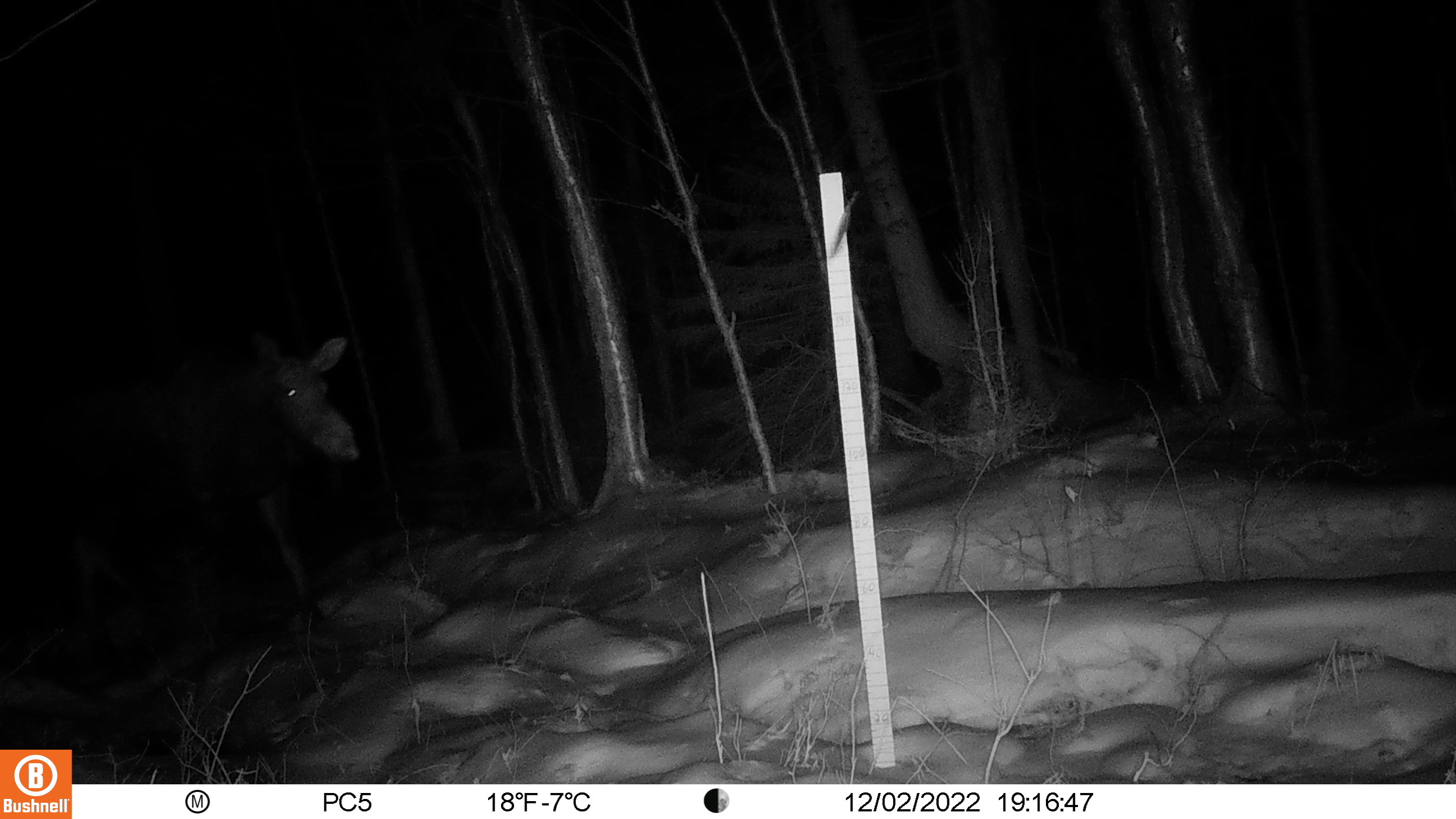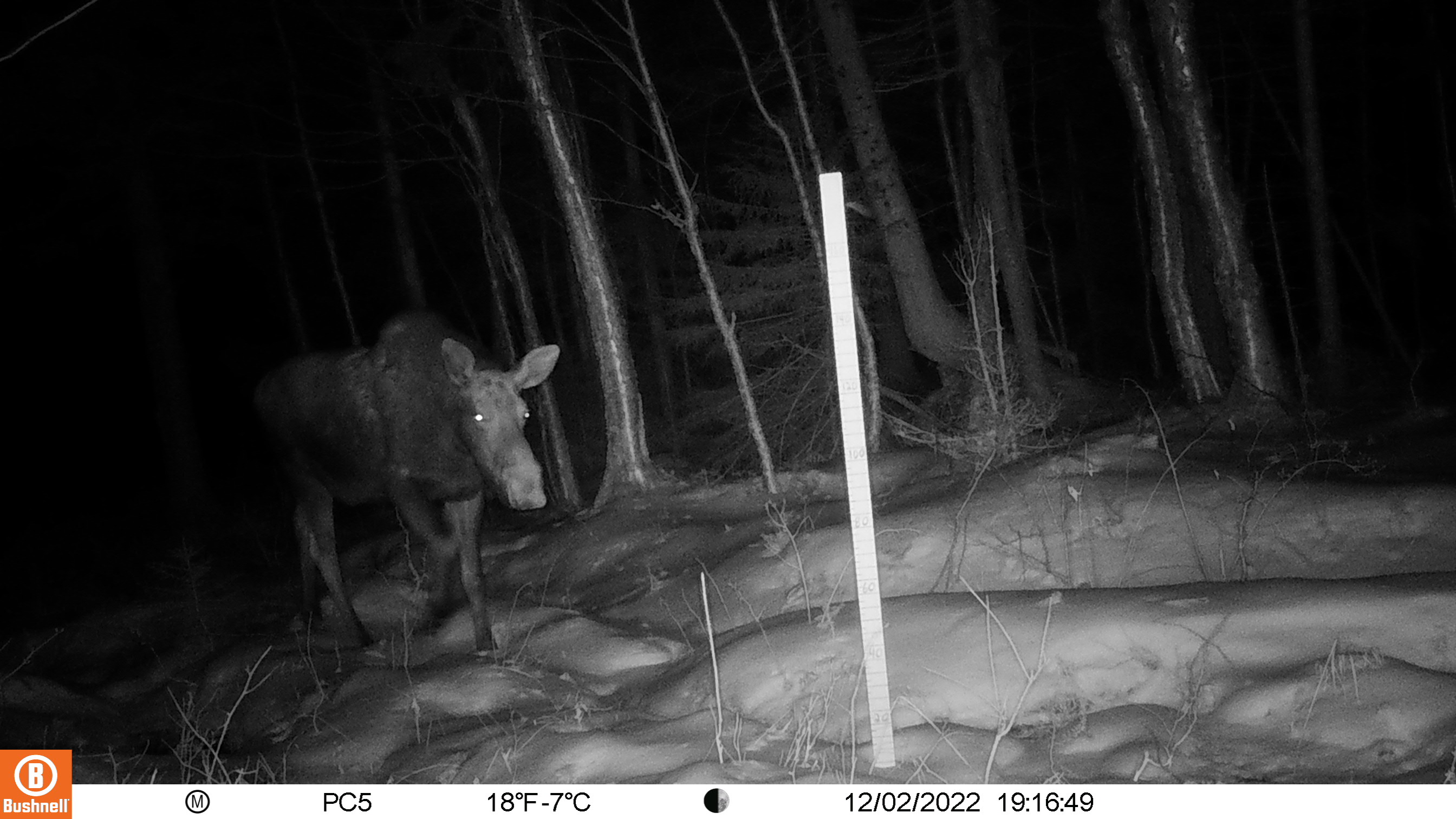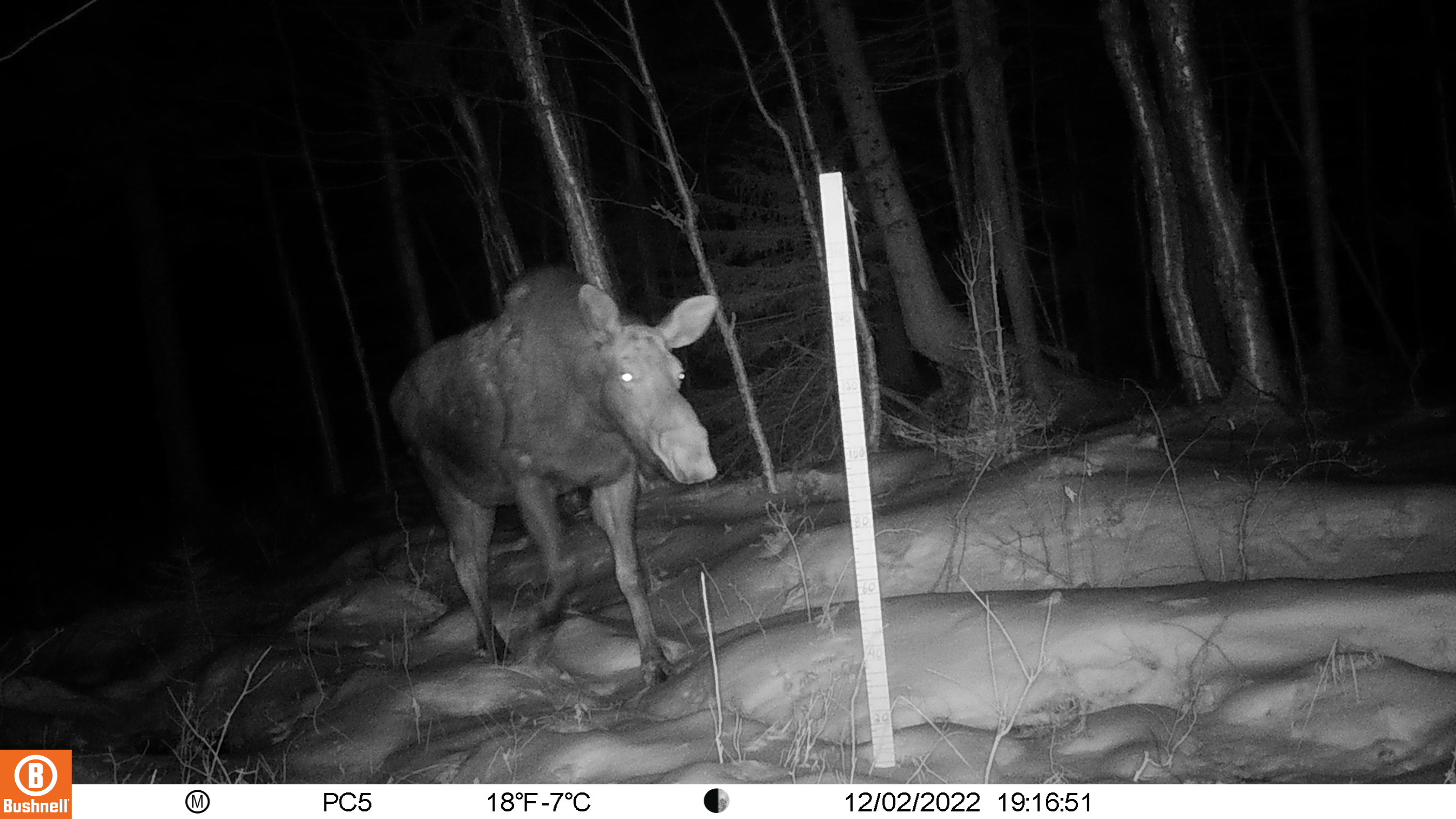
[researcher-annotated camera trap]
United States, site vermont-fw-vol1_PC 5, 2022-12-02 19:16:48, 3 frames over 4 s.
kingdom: Animalia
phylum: Chordata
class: Mammalia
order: Artiodactyla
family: Cervidae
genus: Alces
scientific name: Alces alces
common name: moose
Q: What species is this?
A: Moose (Alces alces).